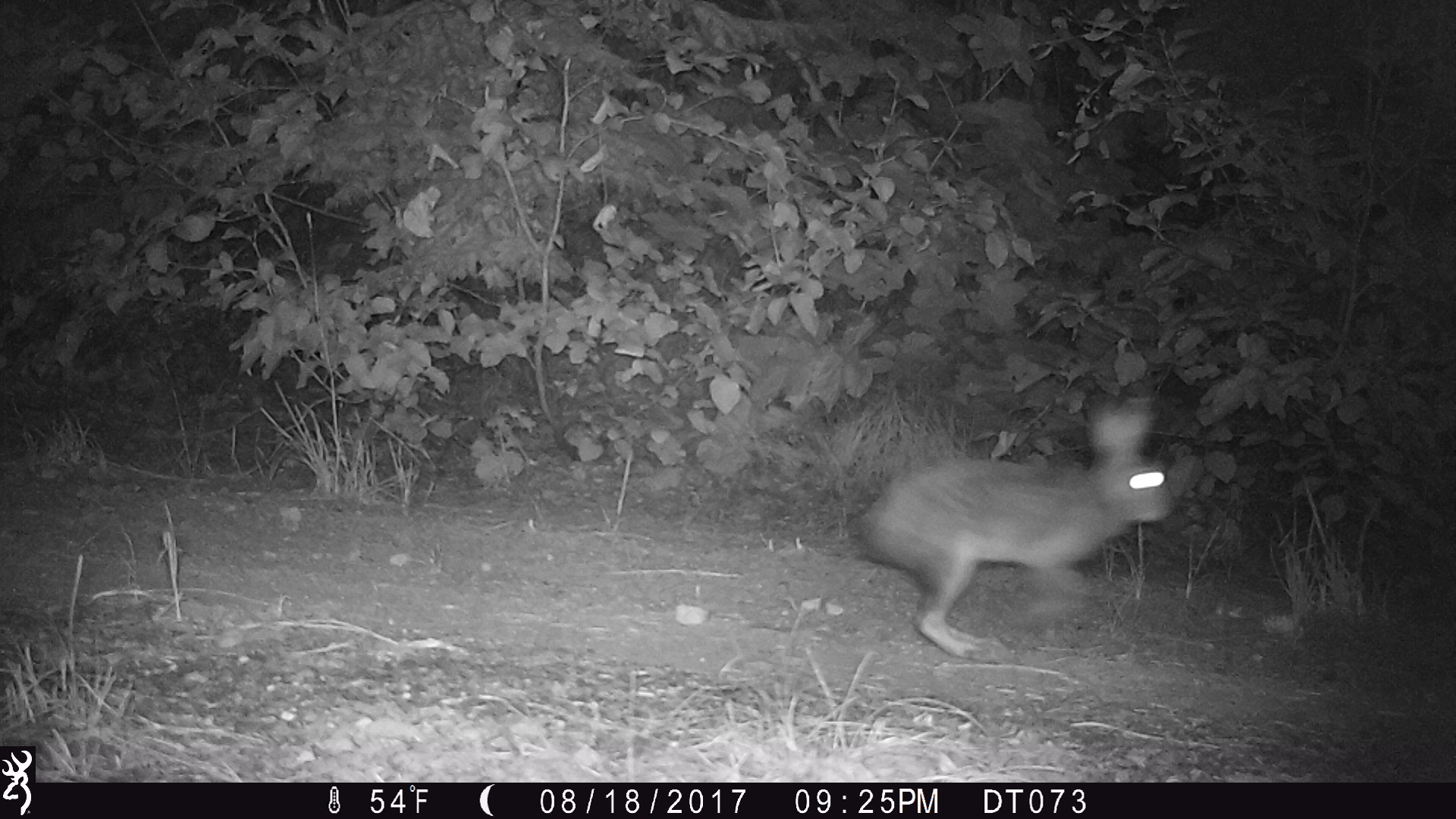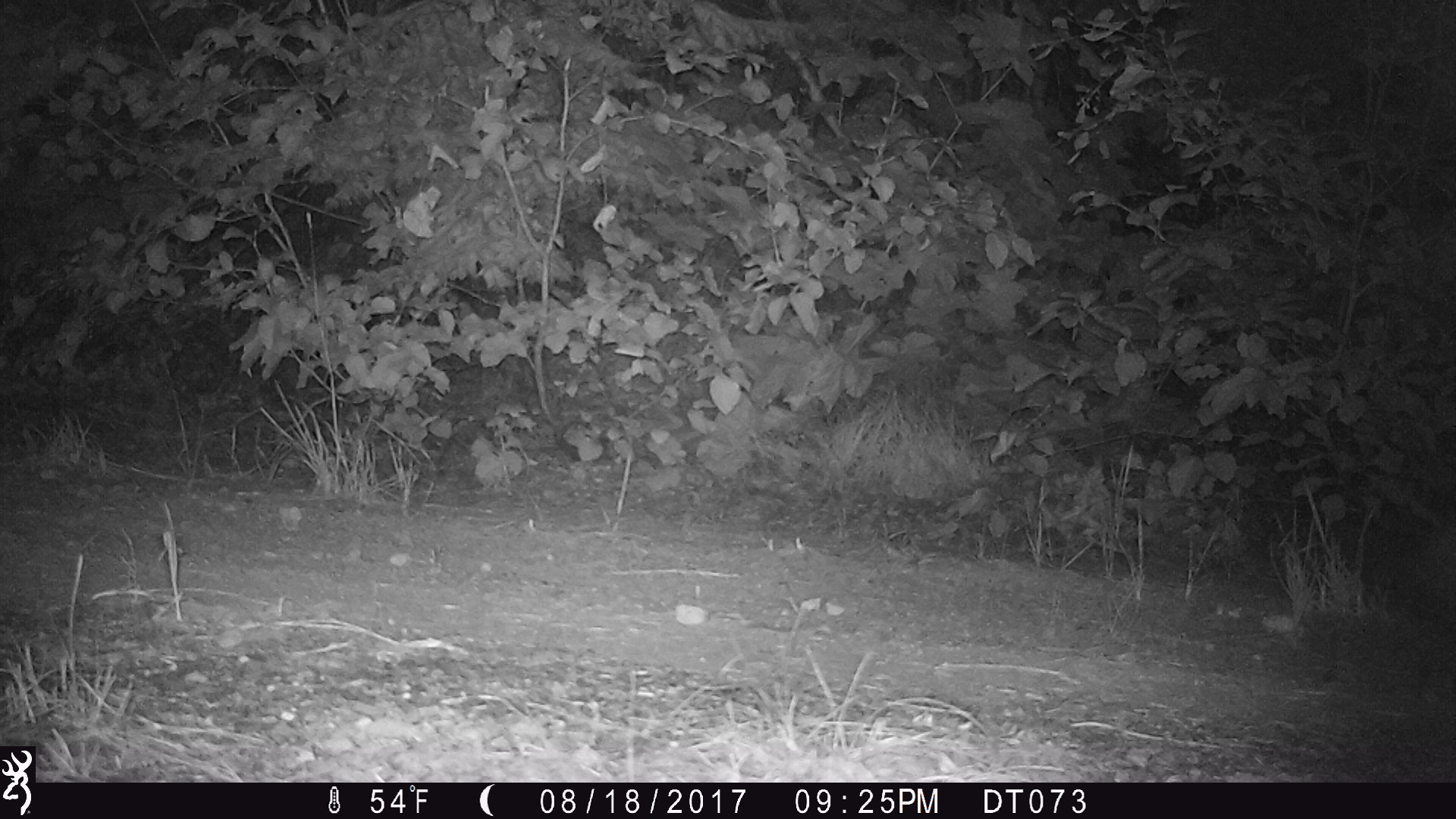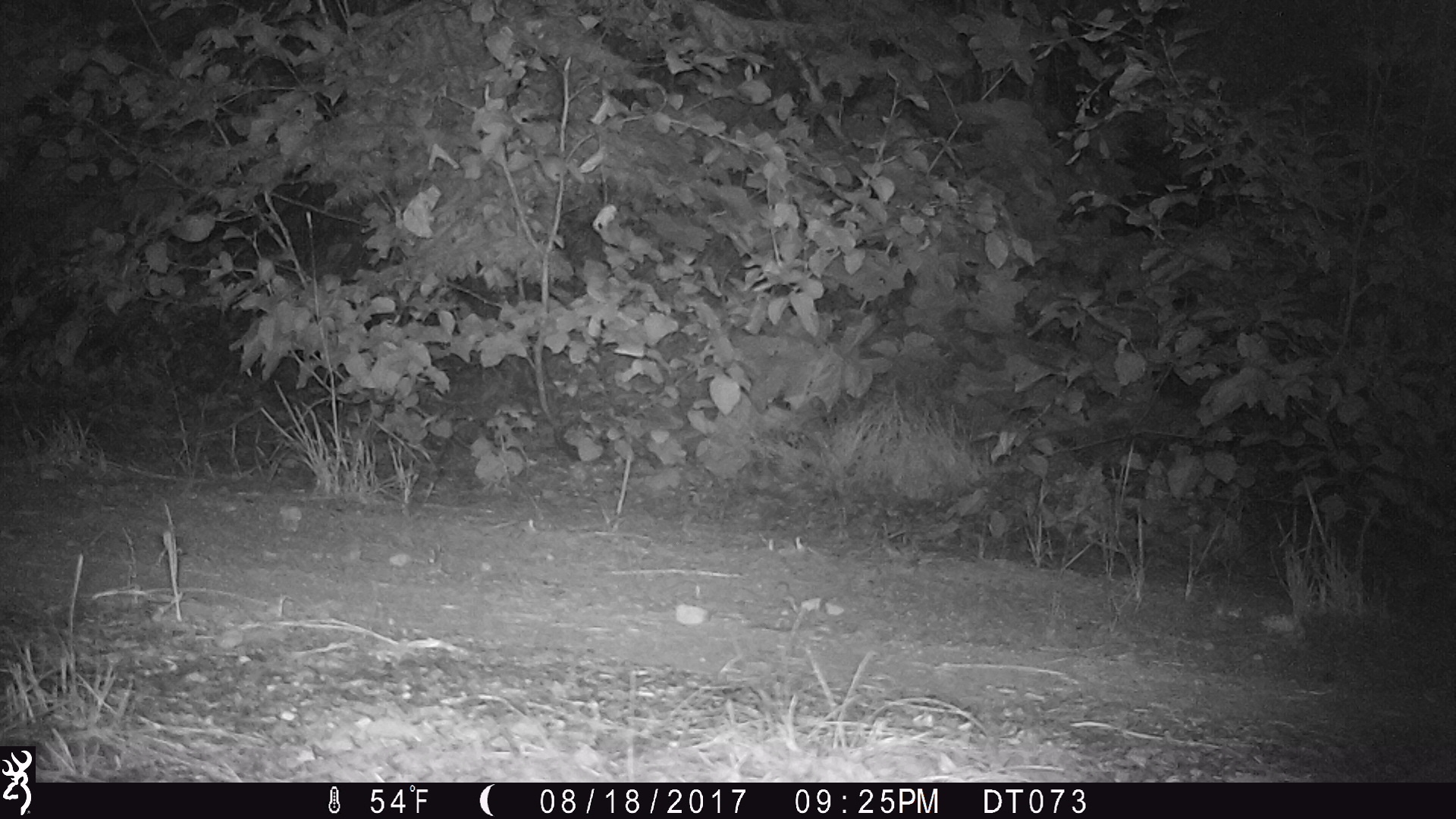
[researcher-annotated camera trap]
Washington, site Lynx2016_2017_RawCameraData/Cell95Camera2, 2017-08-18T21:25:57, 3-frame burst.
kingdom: Animalia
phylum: Chordata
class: Mammalia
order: Lagomorpha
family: Leporidae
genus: Lepus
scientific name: Lepus americanus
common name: snowshoe hare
Lepus americanus (snowshoe hare). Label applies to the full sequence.